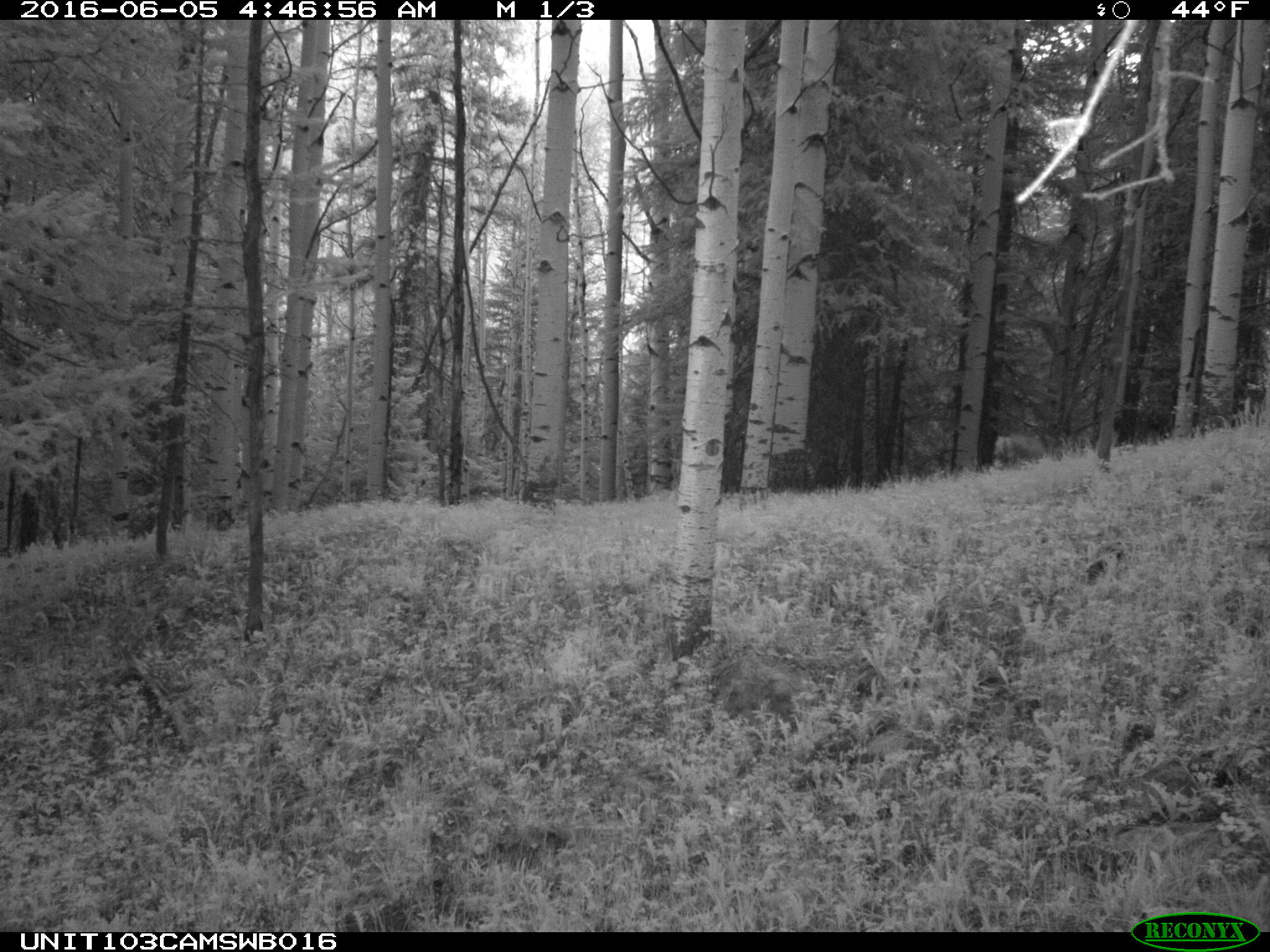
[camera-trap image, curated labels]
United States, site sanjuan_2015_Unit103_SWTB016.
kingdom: Animalia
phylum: Chordata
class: Mammalia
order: Artiodactyla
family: Cervidae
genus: Odocoileus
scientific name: Odocoileus hemionus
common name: mule deer